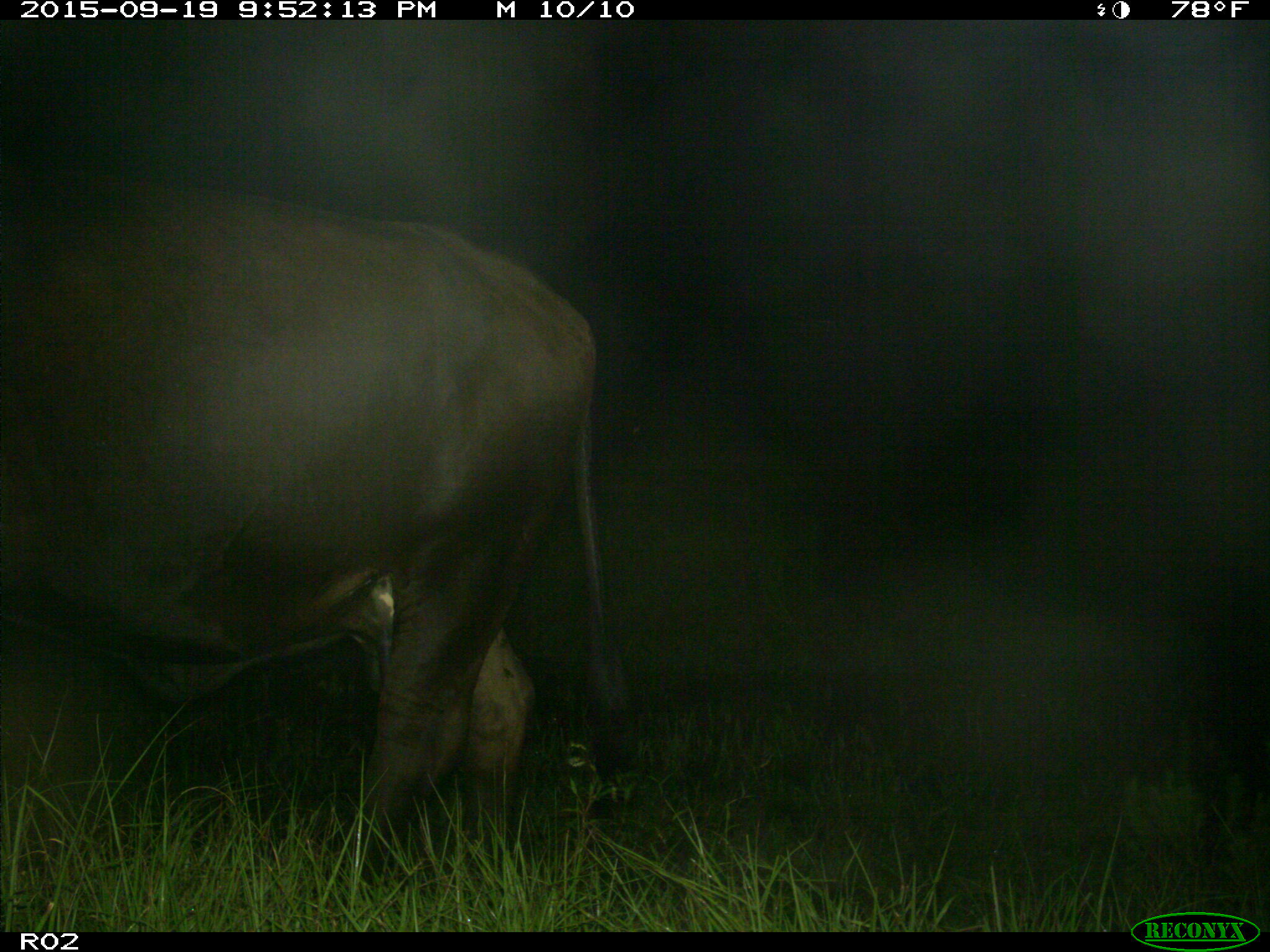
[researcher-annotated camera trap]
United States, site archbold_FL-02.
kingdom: Animalia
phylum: Chordata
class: Mammalia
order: Artiodactyla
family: Bovidae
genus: Bos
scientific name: Bos taurus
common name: domestic cow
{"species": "Bos taurus (domestic cow)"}